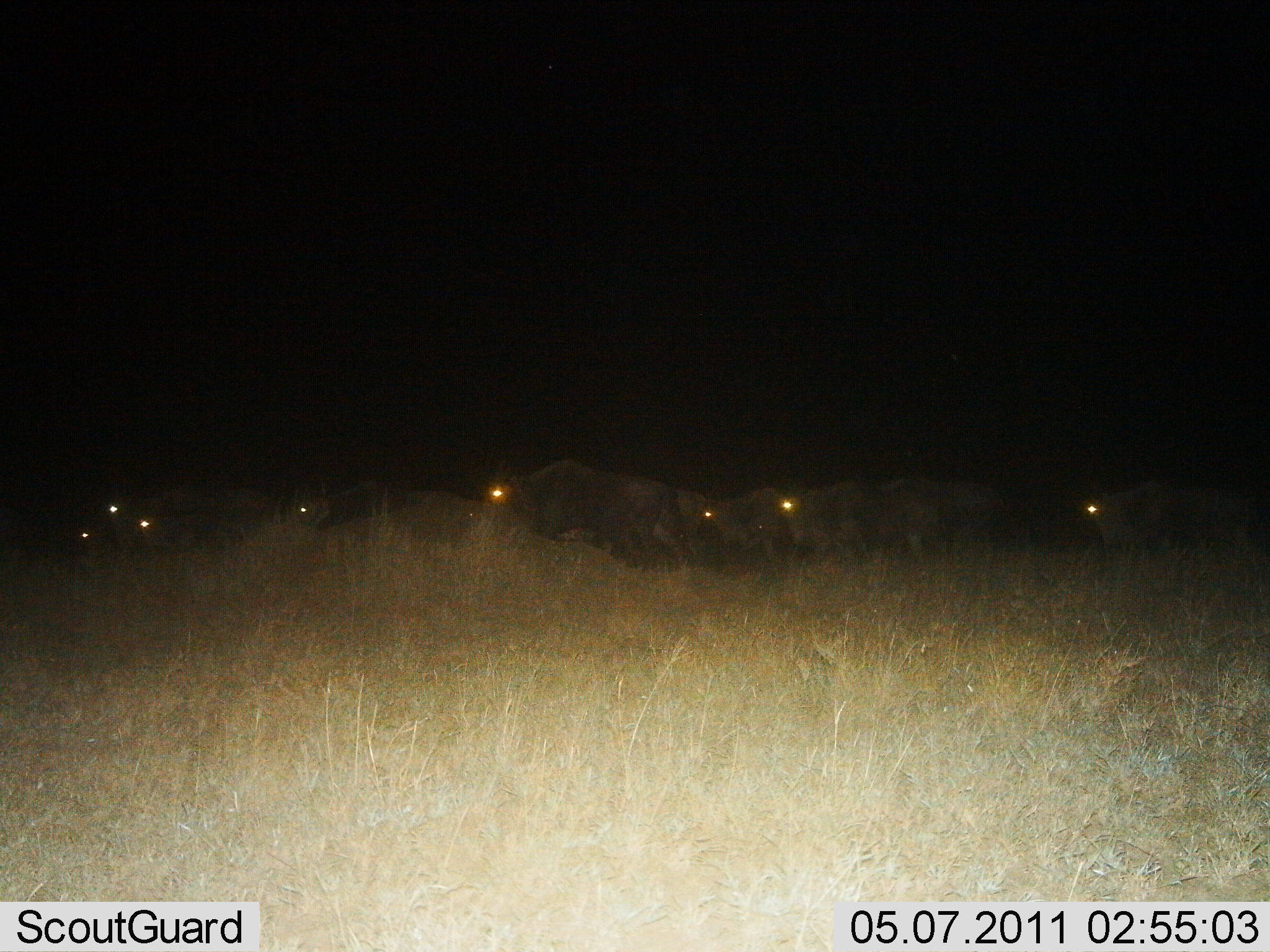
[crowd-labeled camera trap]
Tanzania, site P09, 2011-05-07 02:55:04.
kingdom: Animalia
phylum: Chordata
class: Mammalia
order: Artiodactyla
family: Bovidae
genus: Connochaetes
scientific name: Connochaetes taurinus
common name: blue wildebeest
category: wildebeest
Wildebeest (blue wildebeest) (Connochaetes taurinus), count 9. Behavior (volunteer vote fractions): standing 30%, resting 0%, moving 70%, interacting 0%. Young present (vote fraction): 0%. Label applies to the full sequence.